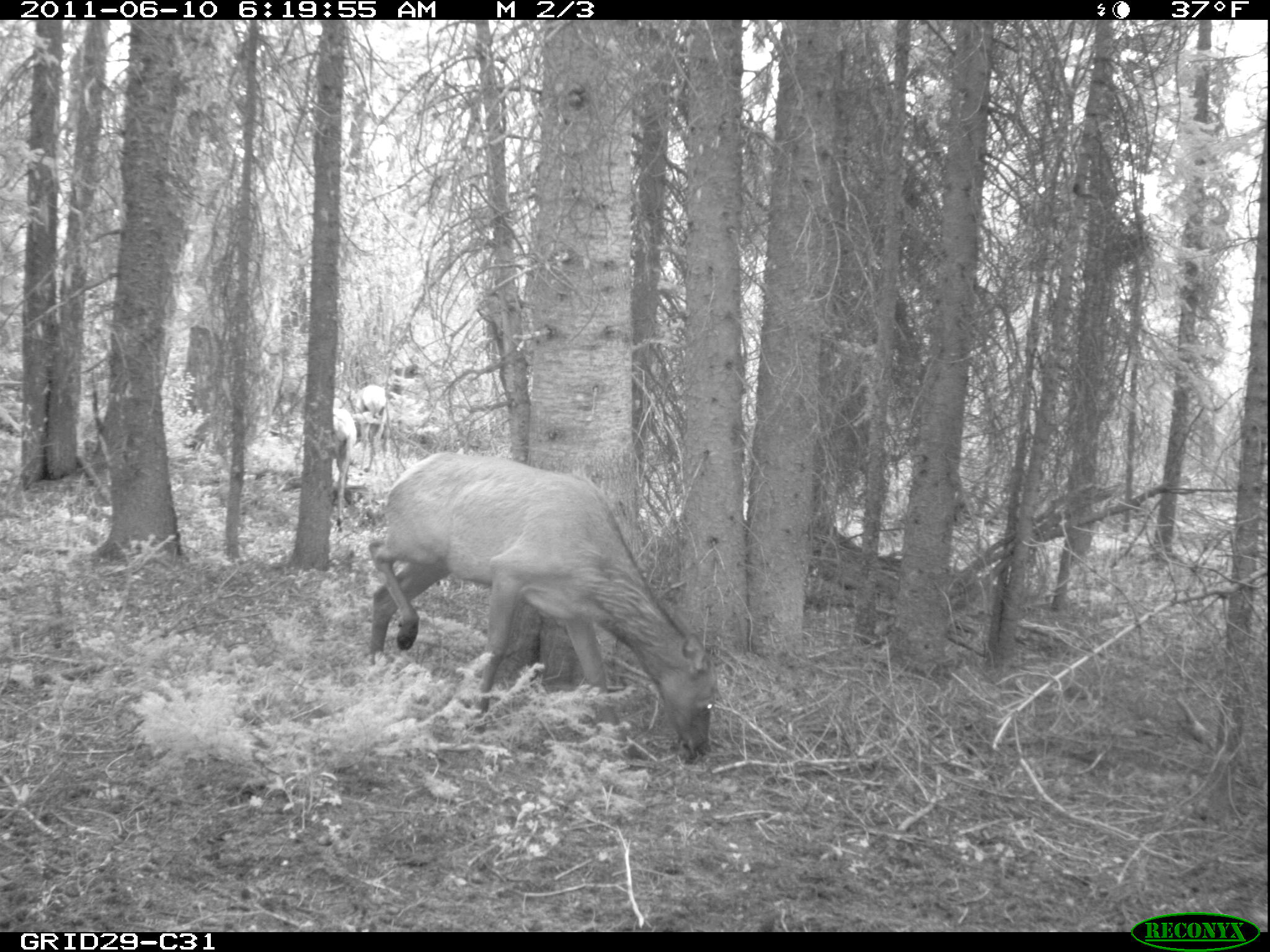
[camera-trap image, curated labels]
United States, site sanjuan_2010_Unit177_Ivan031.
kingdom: Animalia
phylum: Chordata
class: Mammalia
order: Artiodactyla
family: Cervidae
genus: Cervus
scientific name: Cervus elaphus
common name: red deer